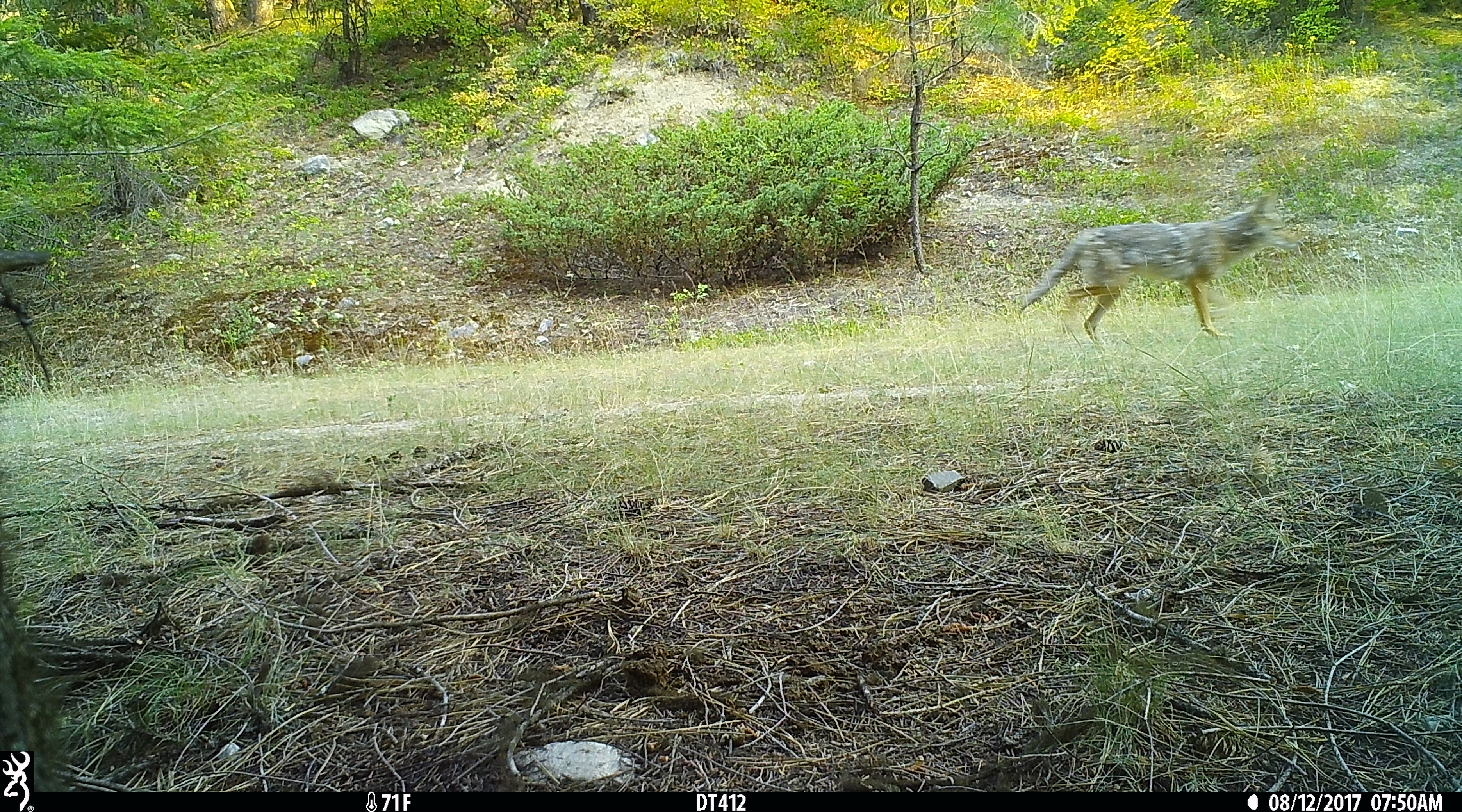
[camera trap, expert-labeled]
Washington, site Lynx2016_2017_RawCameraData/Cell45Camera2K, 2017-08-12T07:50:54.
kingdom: Animalia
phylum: Chordata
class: Mammalia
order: Carnivora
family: Canidae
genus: Canis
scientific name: Canis latrans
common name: coyote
Canis latrans (coyote). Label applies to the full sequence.